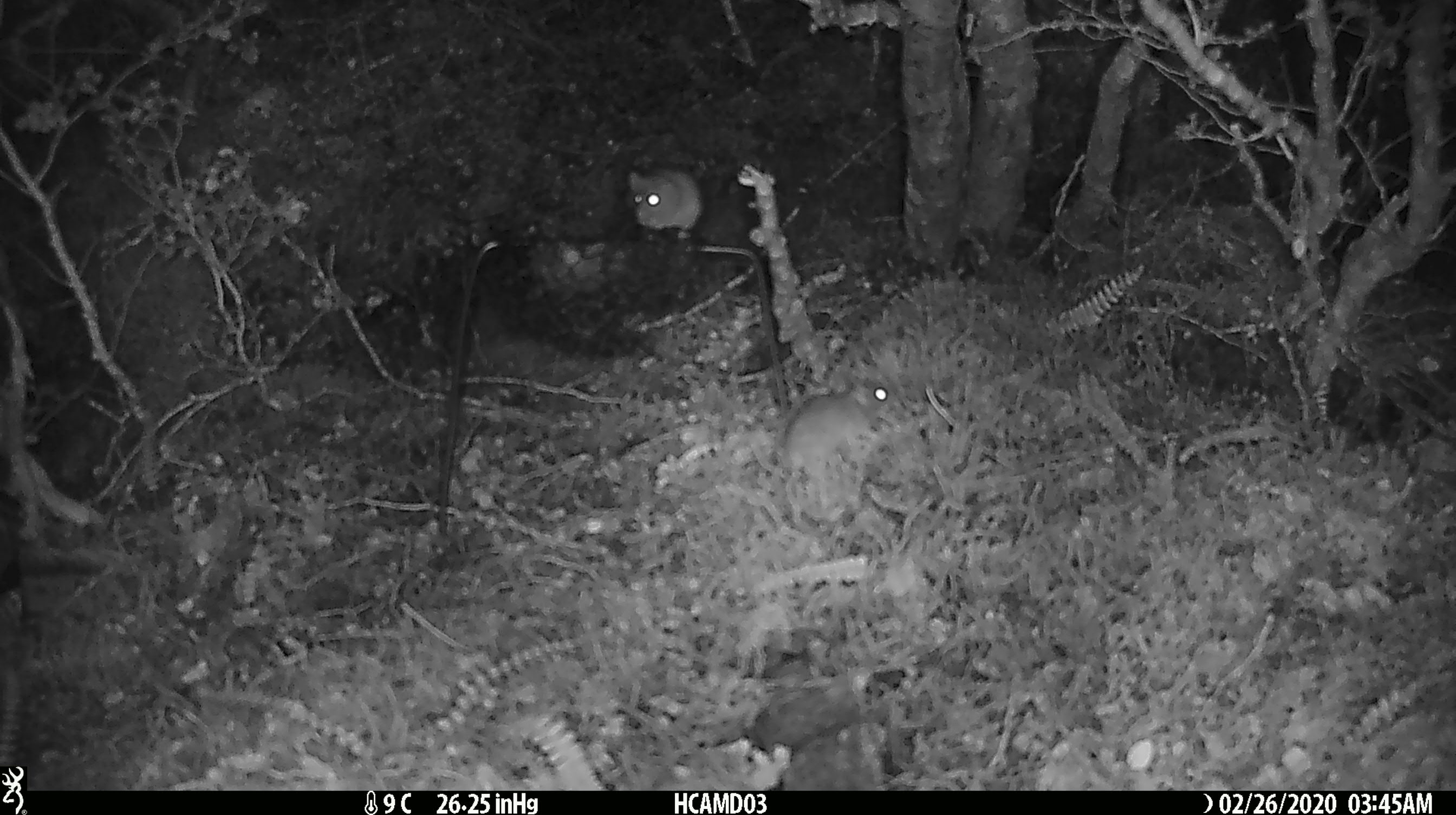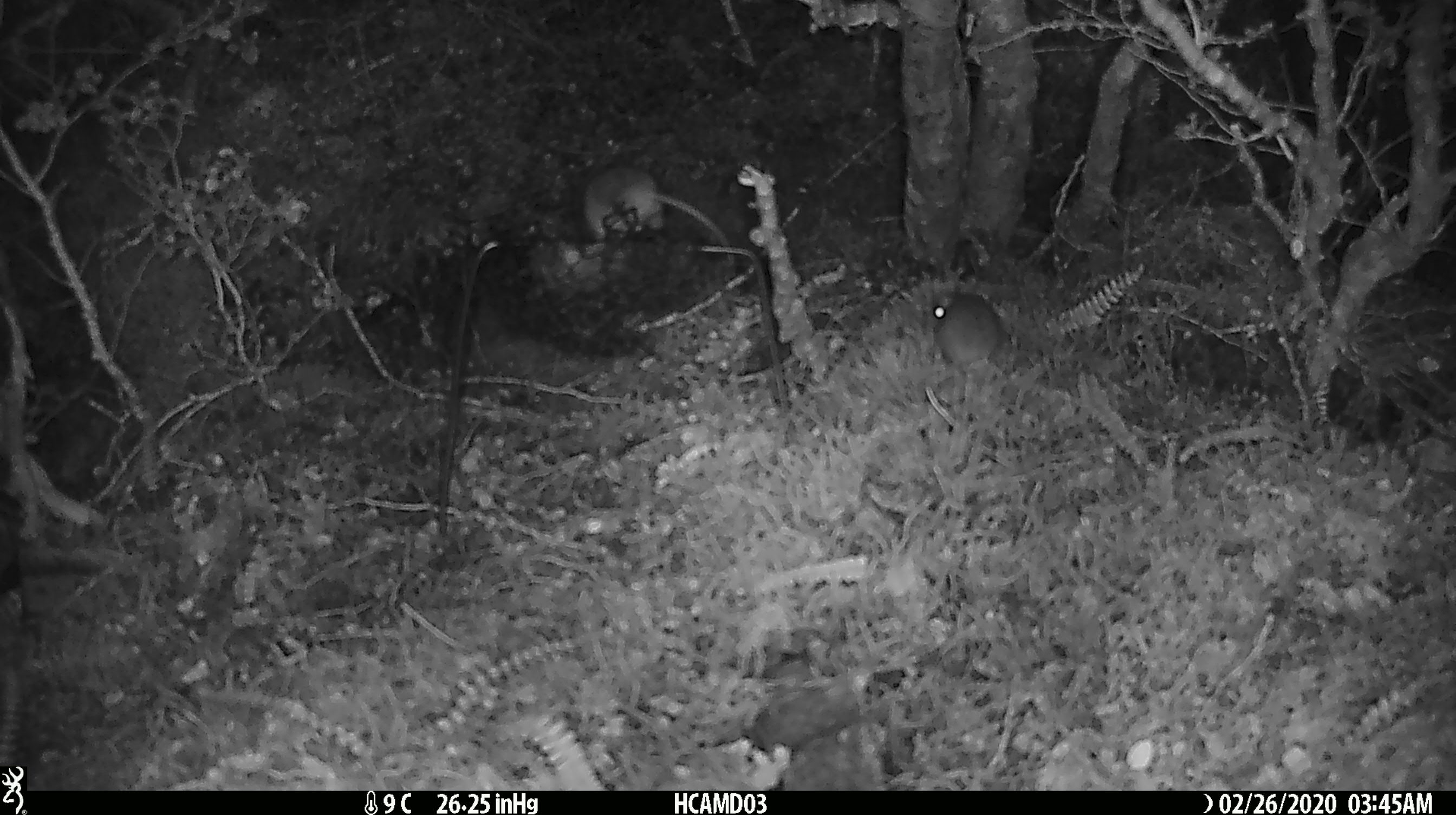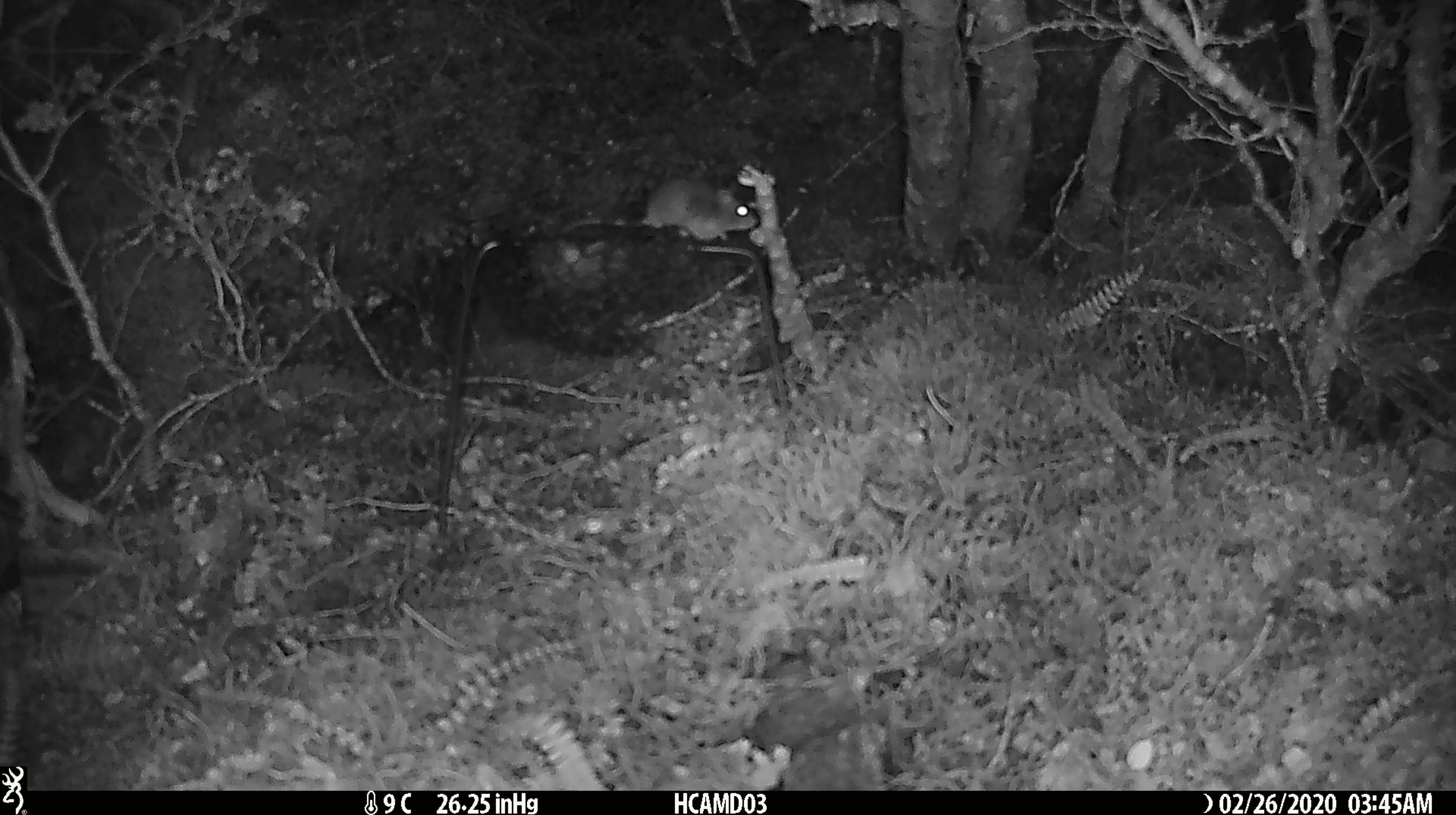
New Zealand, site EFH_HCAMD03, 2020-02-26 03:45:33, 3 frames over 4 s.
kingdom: Animalia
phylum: Chordata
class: Mammalia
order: Rodentia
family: Muridae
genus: Mus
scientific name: Mus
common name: mouse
Mouse (Mus).